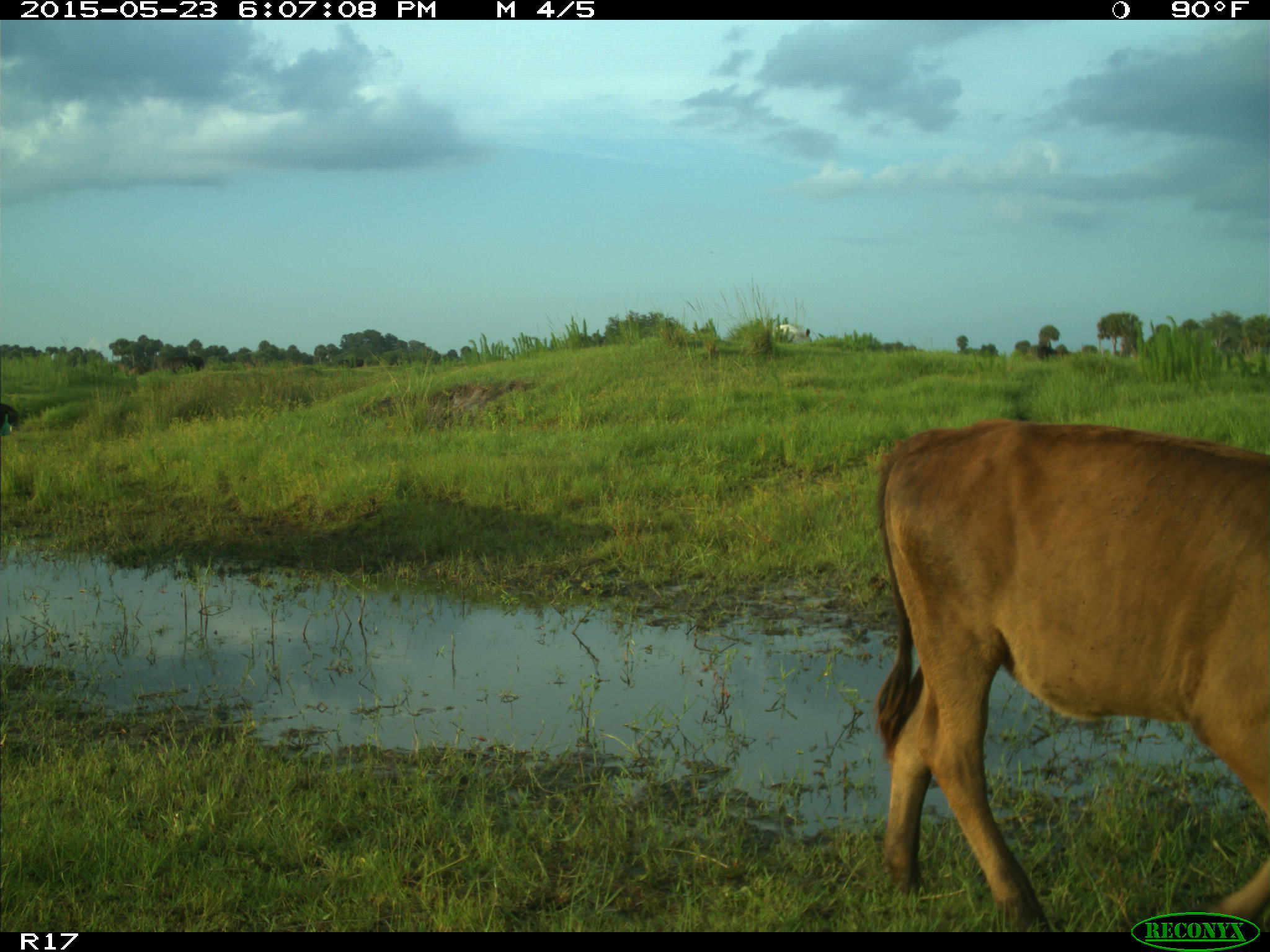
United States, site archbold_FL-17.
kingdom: Animalia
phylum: Chordata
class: Mammalia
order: Artiodactyla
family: Bovidae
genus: Bos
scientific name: Bos taurus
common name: domestic cow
Bos taurus (domestic cow).